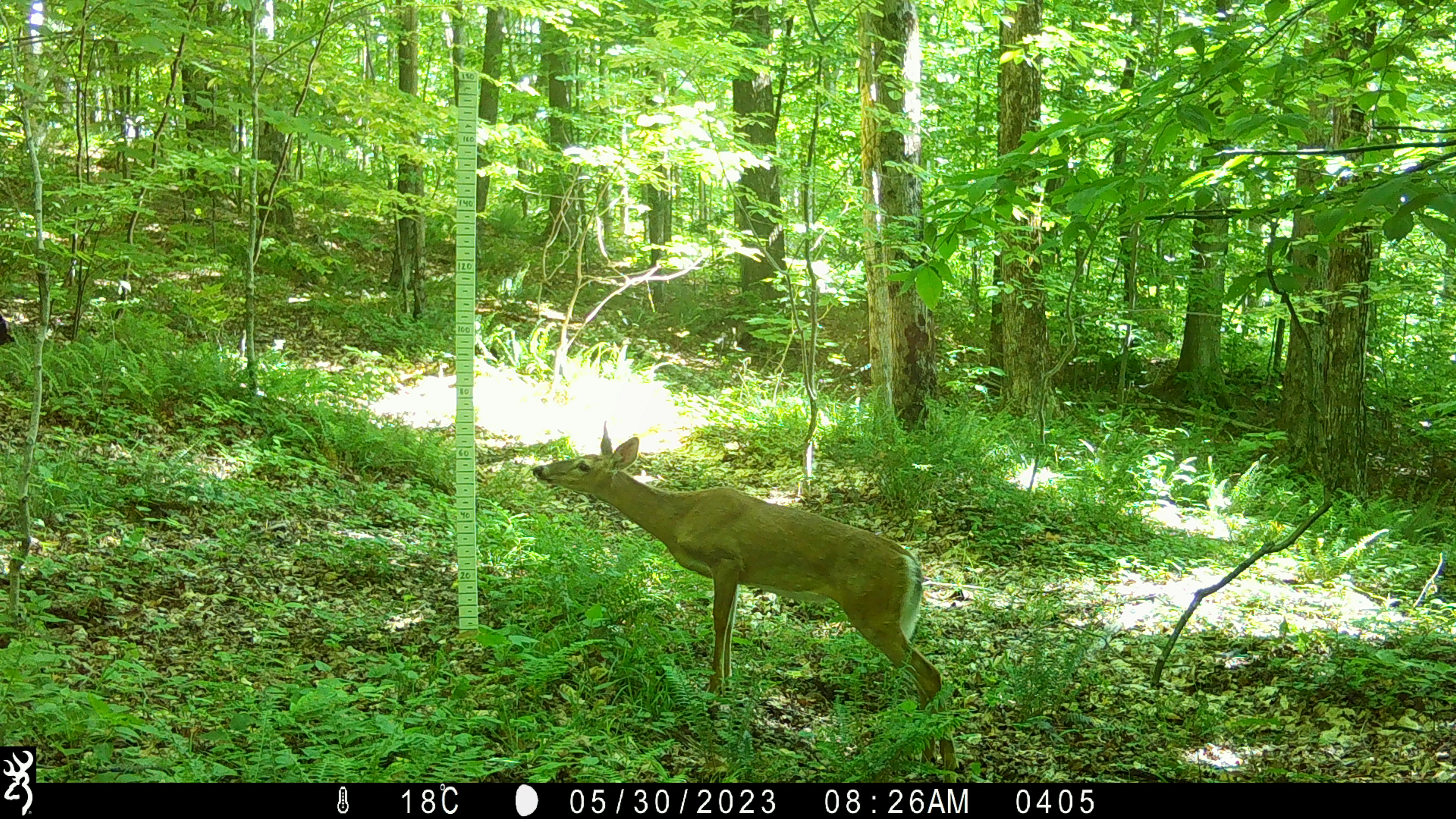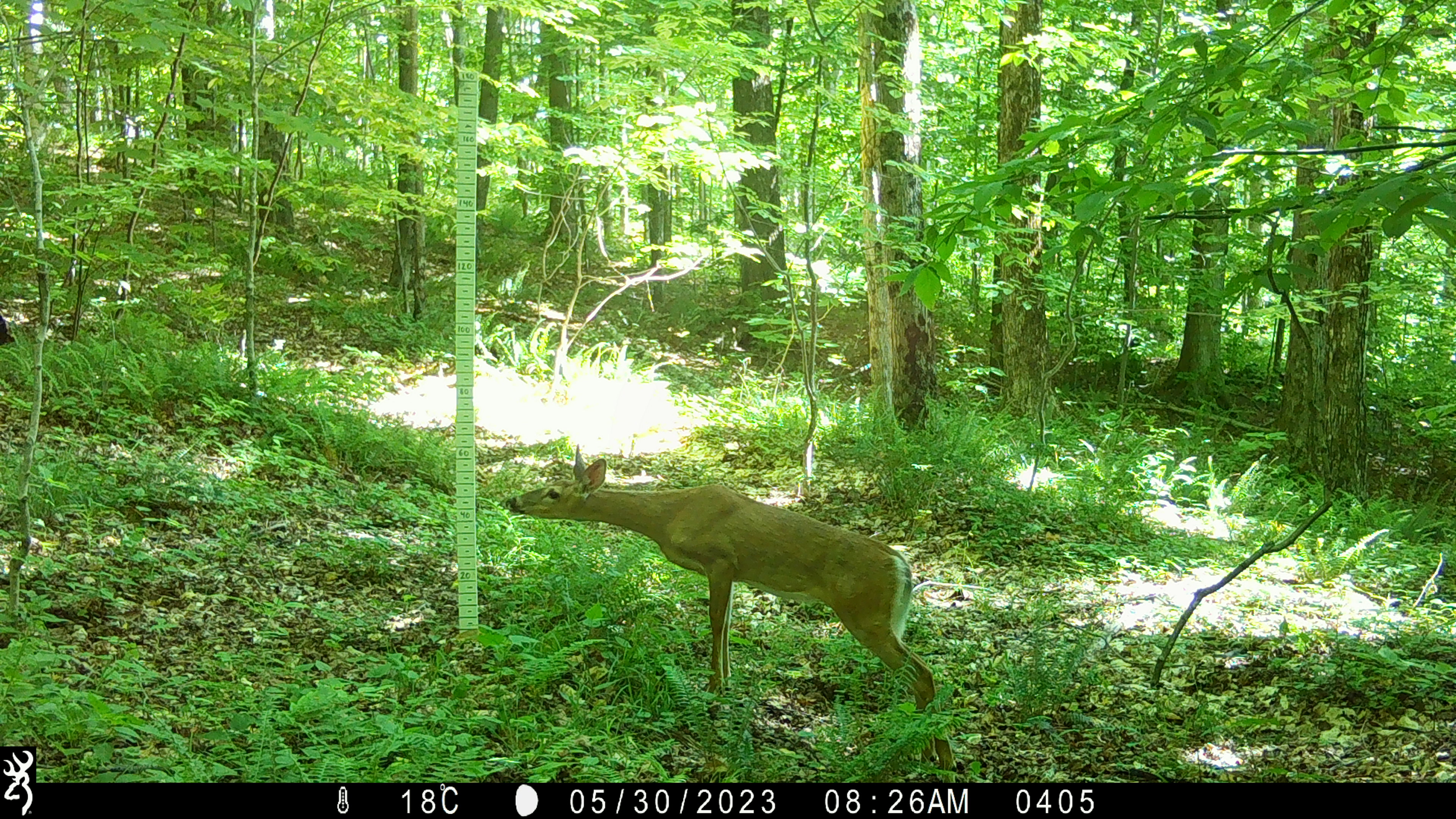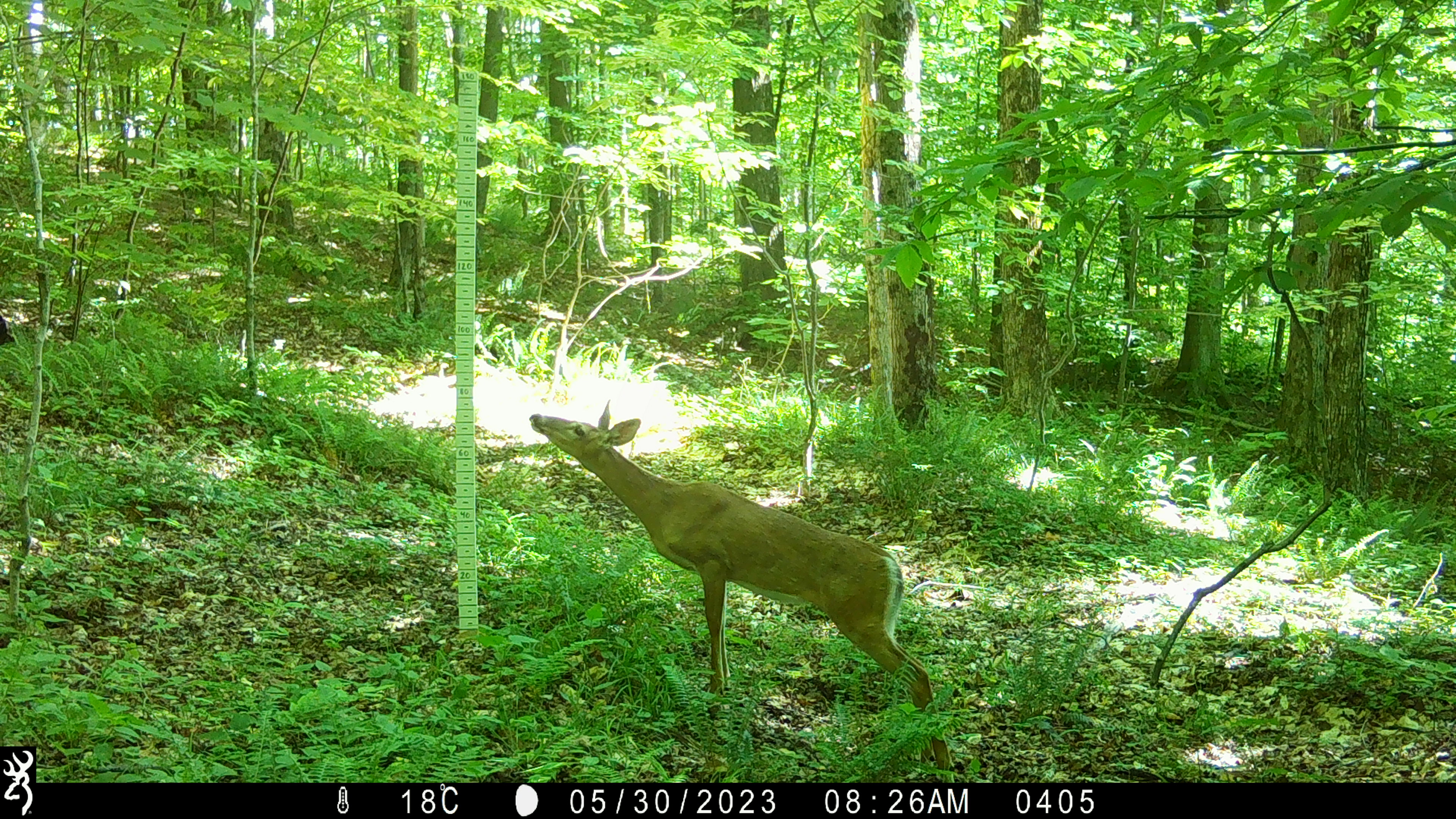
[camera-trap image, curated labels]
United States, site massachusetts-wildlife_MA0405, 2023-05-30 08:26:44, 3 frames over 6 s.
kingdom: Animalia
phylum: Chordata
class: Mammalia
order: Artiodactyla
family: Cervidae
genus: Odocoileus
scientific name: Odocoileus virginianus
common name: white-tailed deer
White-tailed deer (Odocoileus virginianus).